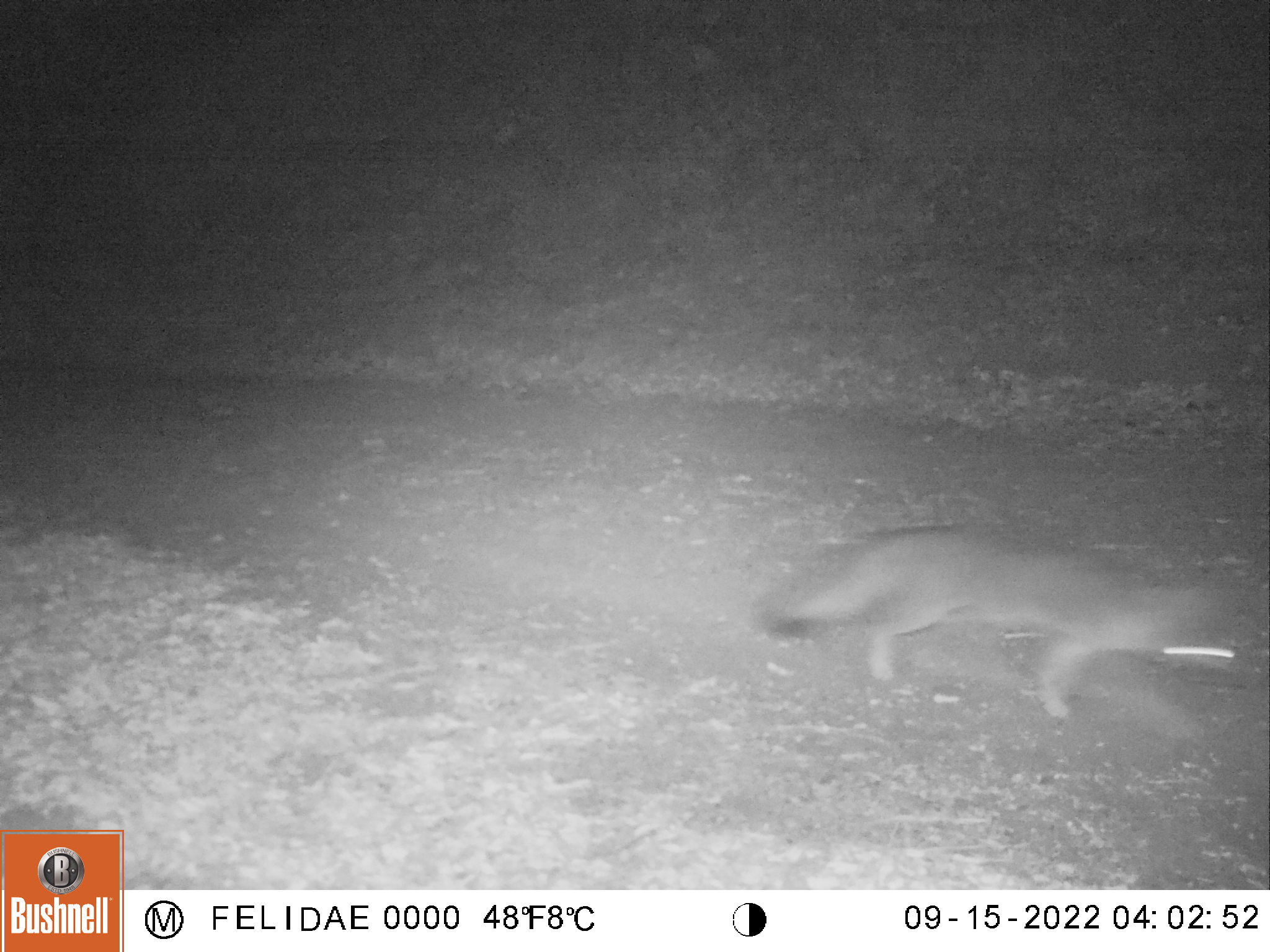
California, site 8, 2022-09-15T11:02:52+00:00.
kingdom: Animalia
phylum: Chordata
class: Mammalia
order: Carnivora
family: Canidae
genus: Urocyon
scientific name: Urocyon cinereoargenteus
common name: gray fox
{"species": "gray fox (Urocyon cinereoargenteus)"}